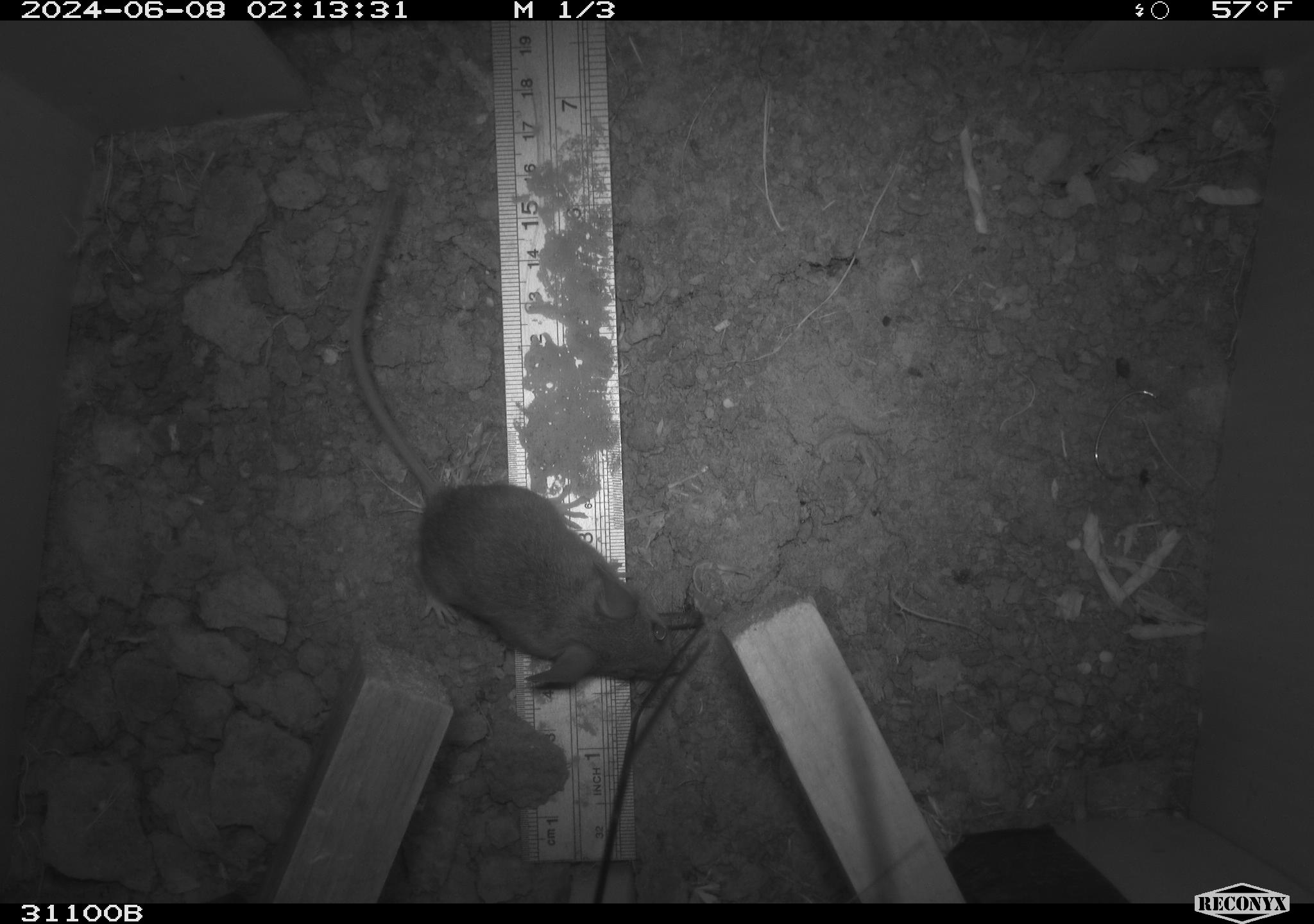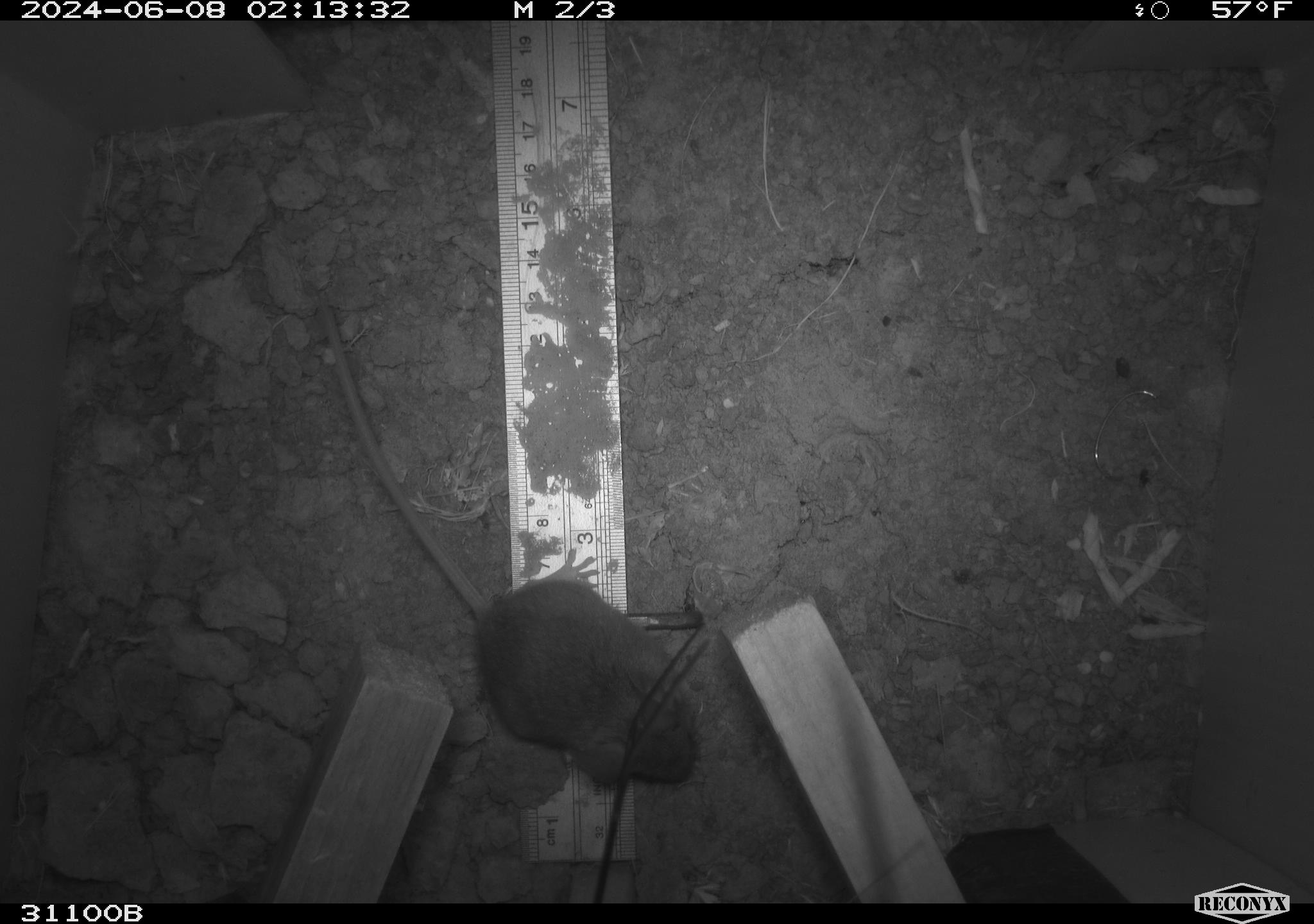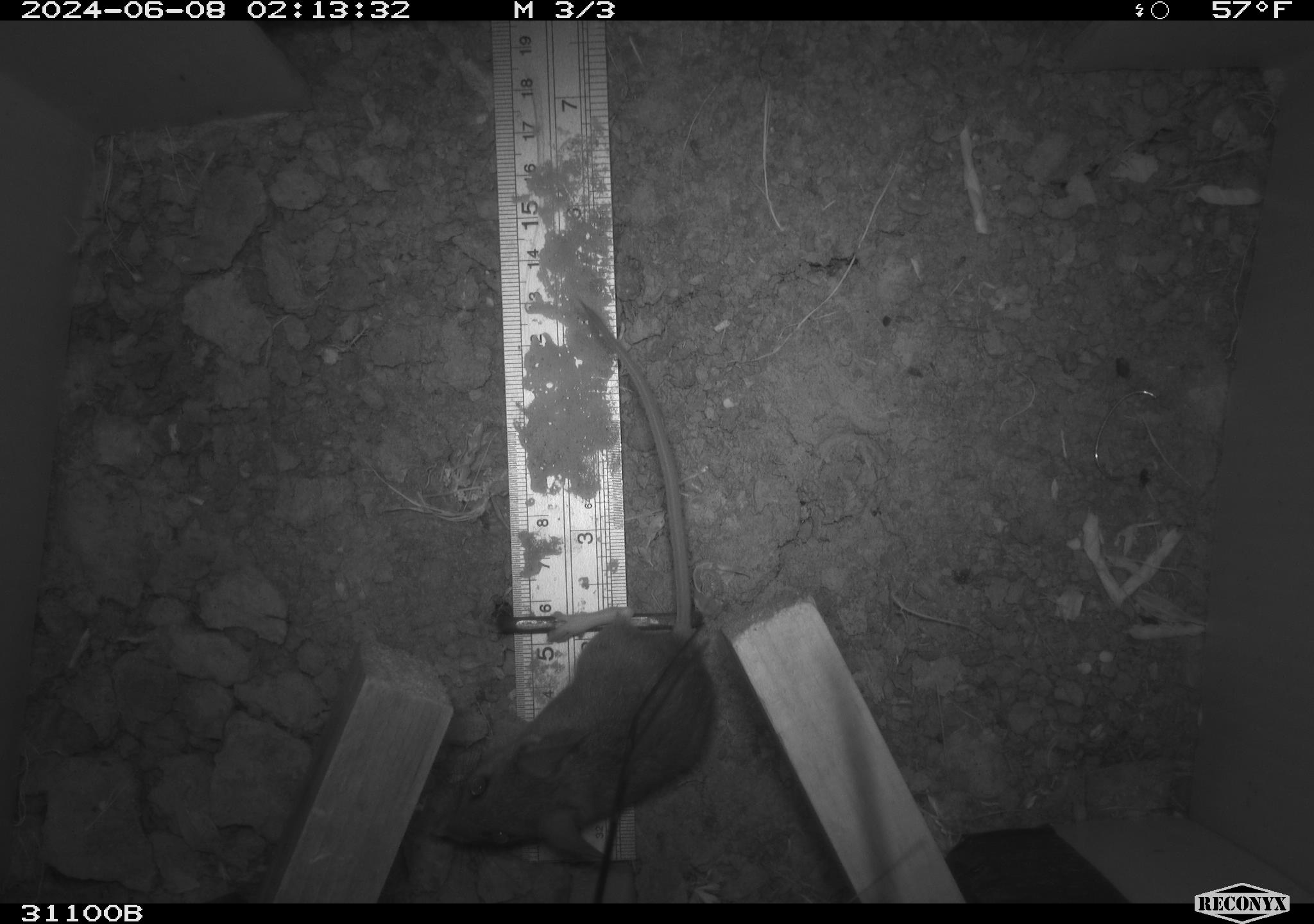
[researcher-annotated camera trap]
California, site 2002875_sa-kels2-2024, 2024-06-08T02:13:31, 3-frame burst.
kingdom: Animalia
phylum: Chordata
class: Mammalia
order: Rodentia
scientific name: Rodentia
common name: rodent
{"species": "rodent (Rodentia)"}